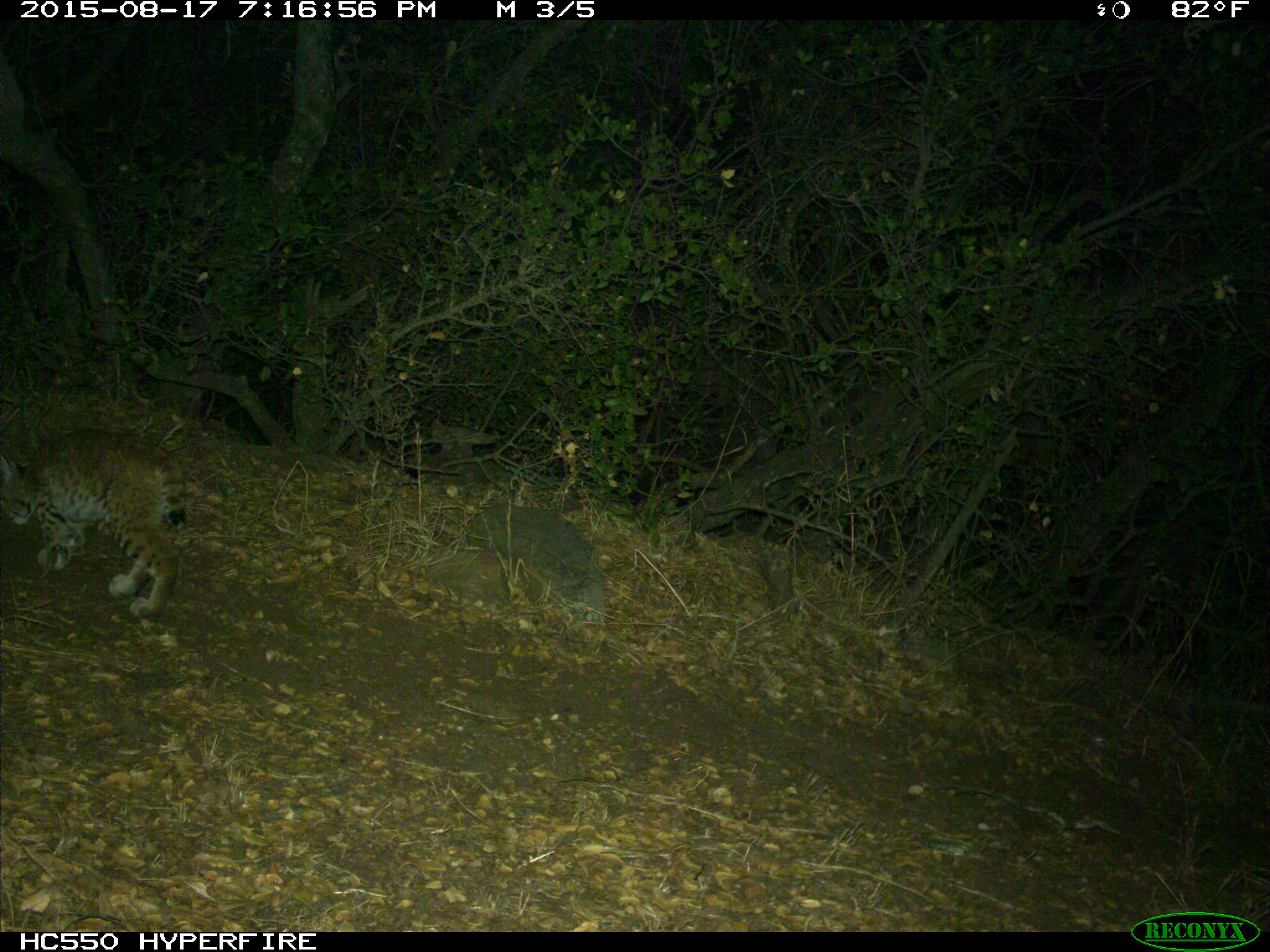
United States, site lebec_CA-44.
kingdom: Animalia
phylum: Chordata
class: Mammalia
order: Carnivora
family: Felidae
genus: Lynx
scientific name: Lynx rufus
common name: bobcat